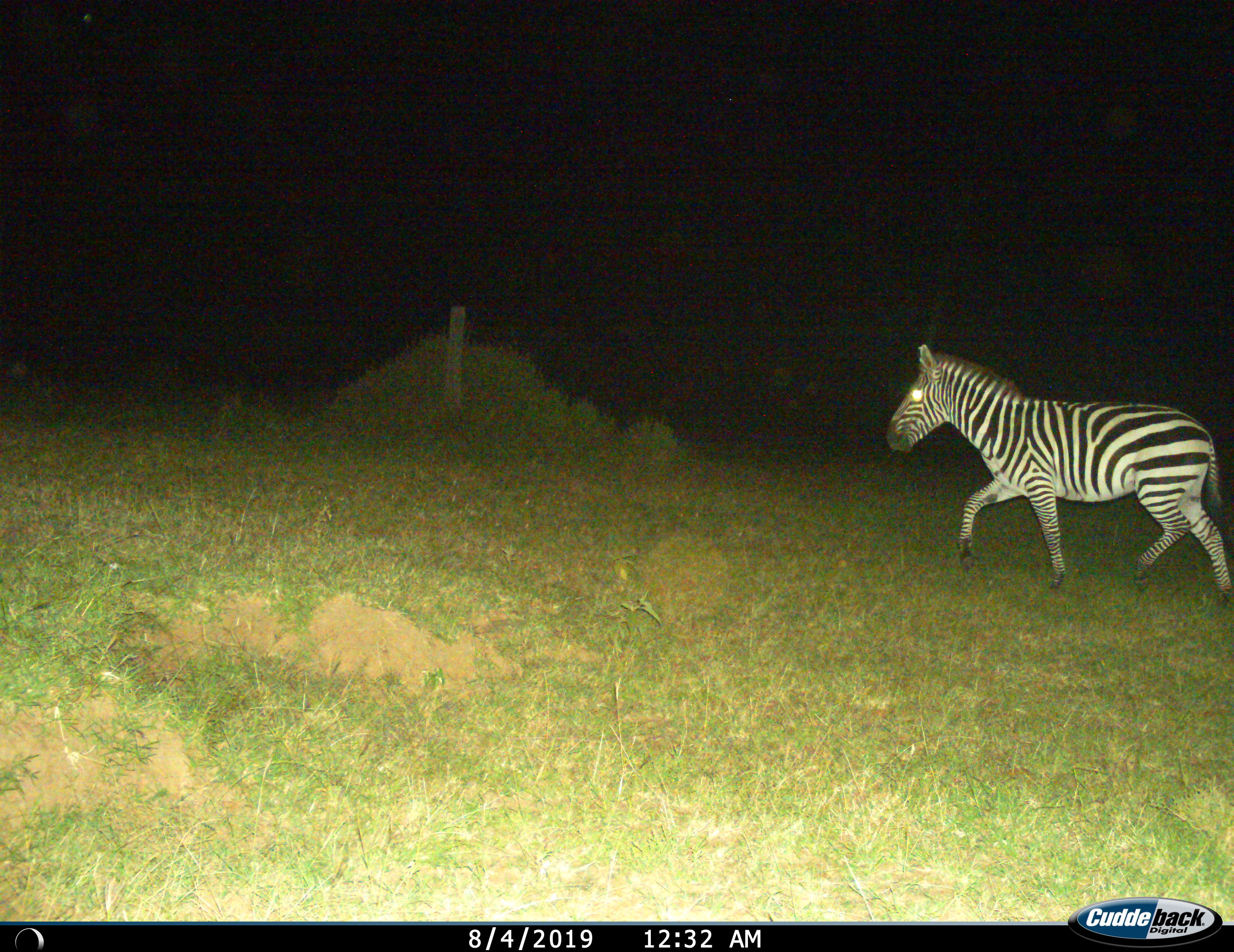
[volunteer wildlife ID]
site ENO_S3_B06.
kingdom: Animalia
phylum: Chordata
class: Mammalia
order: Perissodactyla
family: Equidae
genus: Equus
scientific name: Equus quagga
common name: plains zebra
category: zebraplains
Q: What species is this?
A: Zebraplains (plains zebra) (Equus quagga).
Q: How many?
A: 1.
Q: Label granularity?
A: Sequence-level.